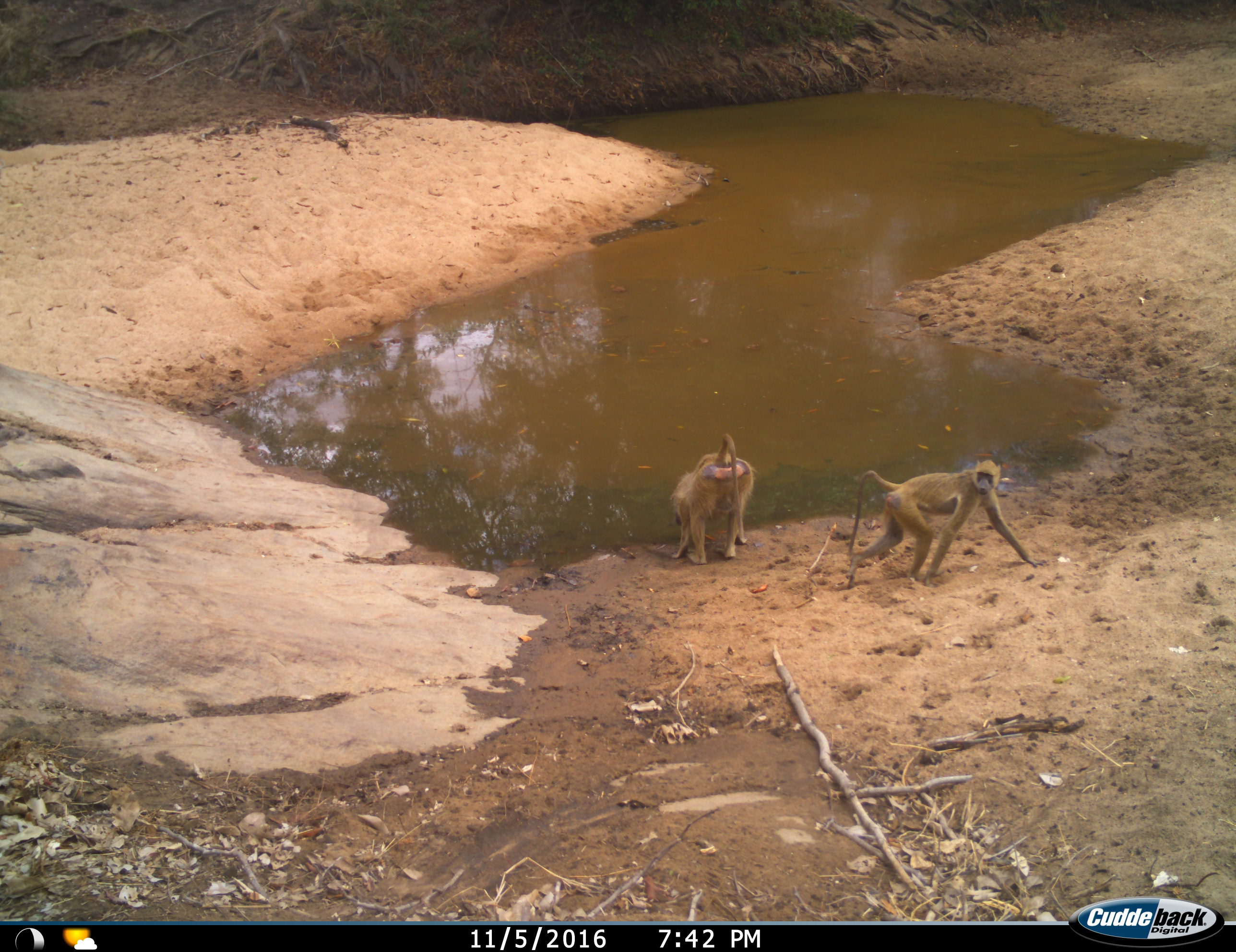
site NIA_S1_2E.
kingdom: Animalia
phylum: Chordata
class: Mammalia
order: Primates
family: Cercopithecidae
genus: Papio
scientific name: Papio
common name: baboon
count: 2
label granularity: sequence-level